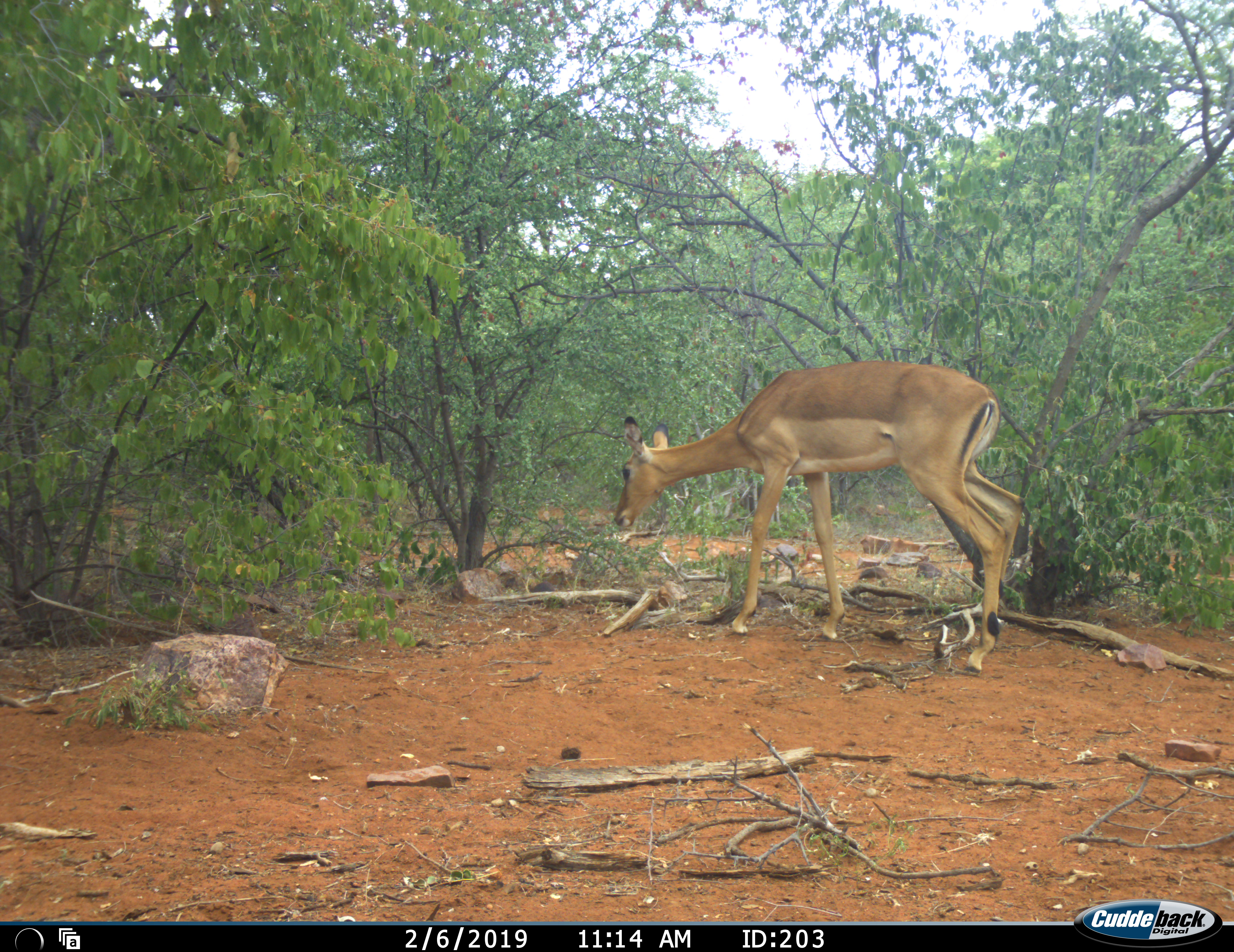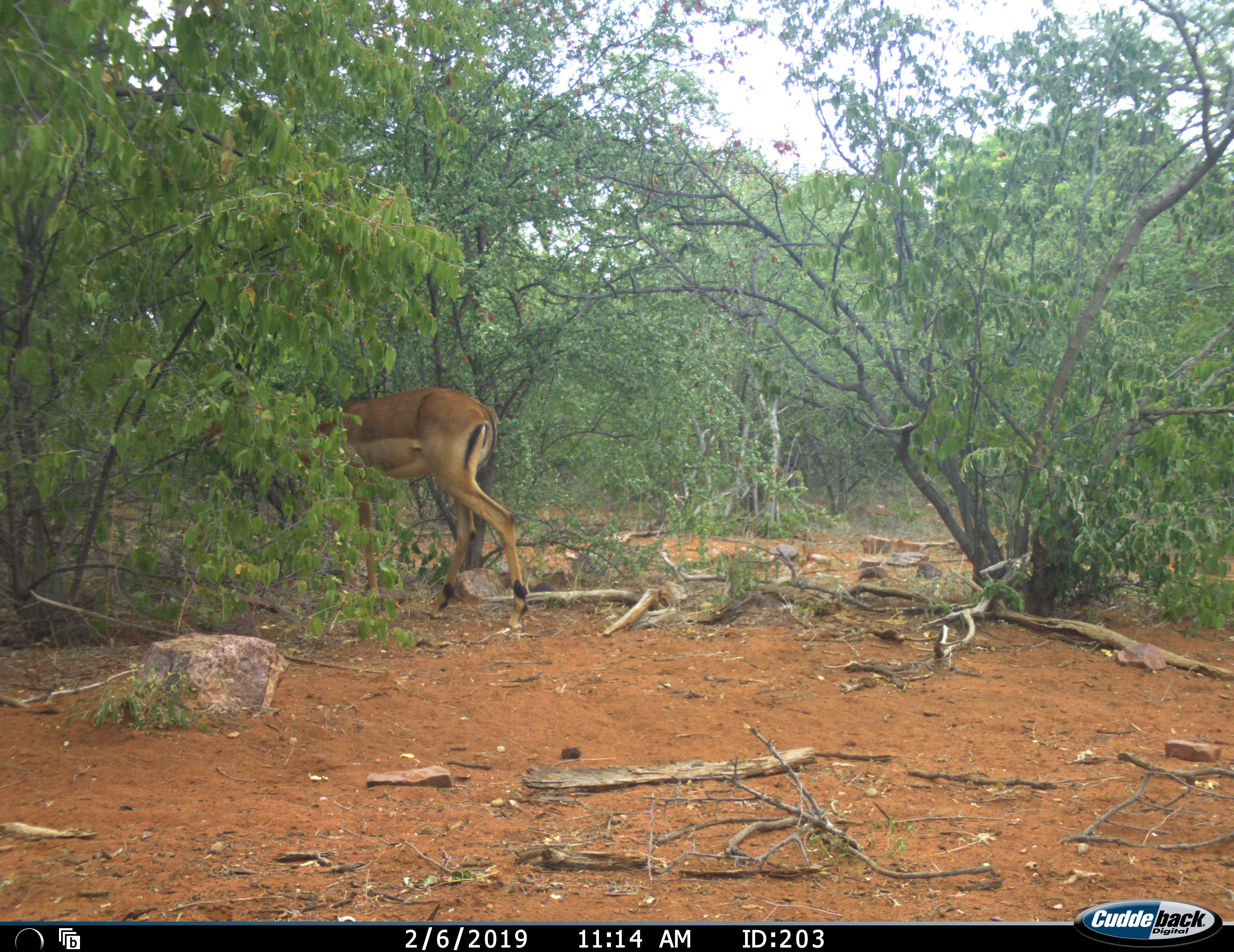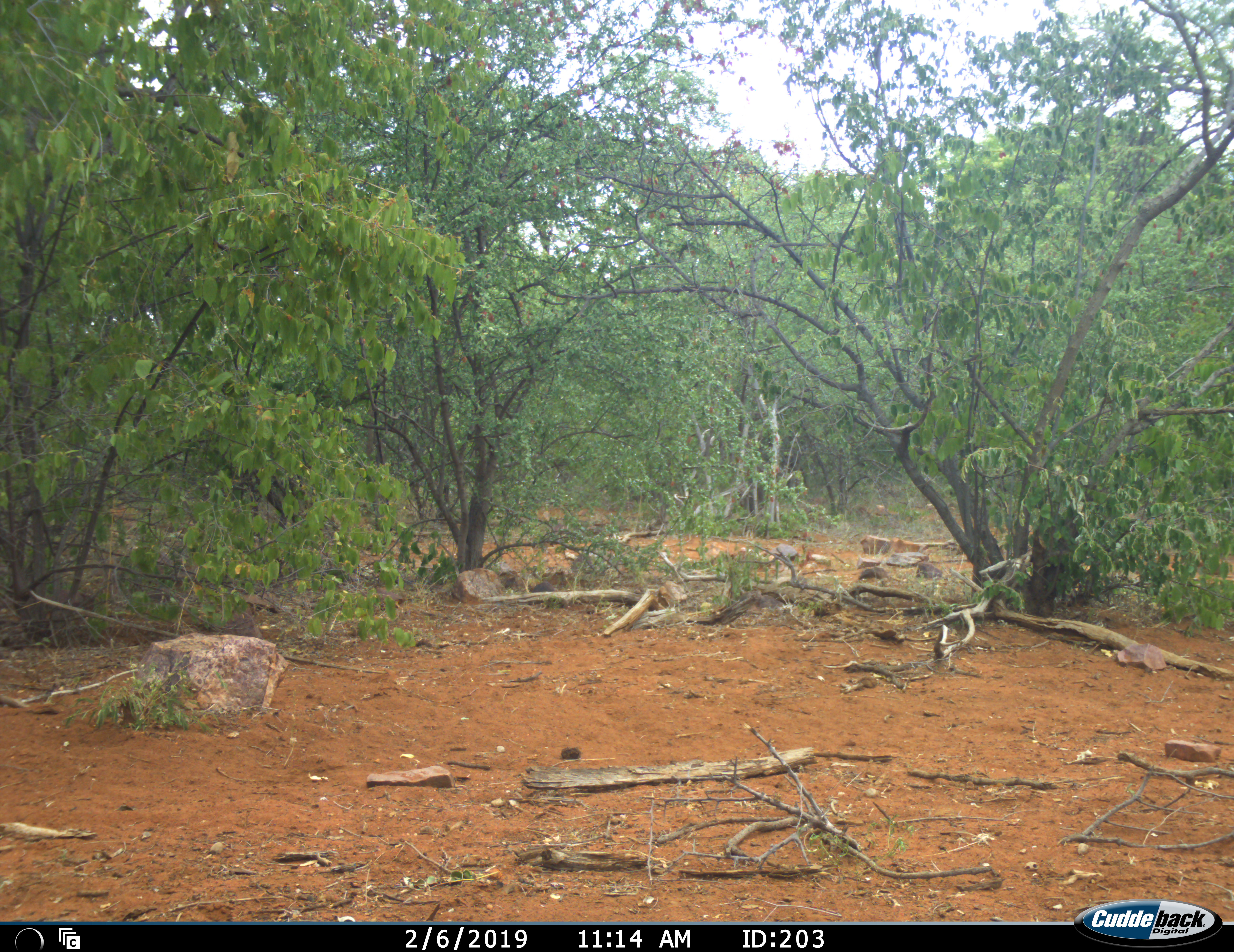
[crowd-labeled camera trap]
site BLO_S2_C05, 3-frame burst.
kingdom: Animalia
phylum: Chordata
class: Mammalia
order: Artiodactyla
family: Bovidae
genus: Aepyceros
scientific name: Aepyceros melampus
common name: impala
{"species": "impala (Aepyceros melampus)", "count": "1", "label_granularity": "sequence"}